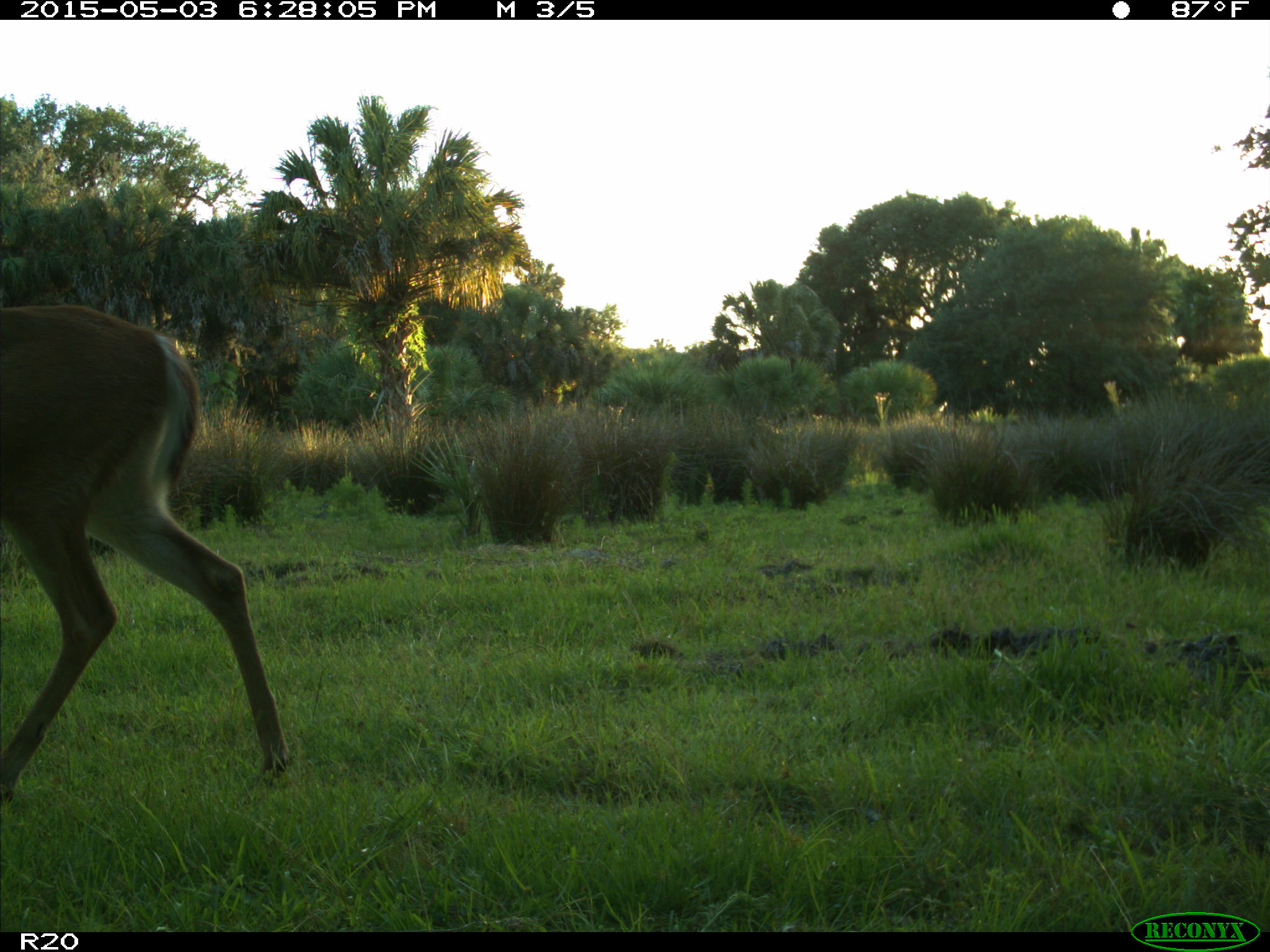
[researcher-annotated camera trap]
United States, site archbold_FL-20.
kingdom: Animalia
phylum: Chordata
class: Mammalia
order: Artiodactyla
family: Cervidae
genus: Odocoileus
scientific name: Odocoileus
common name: deer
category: unidentified deer